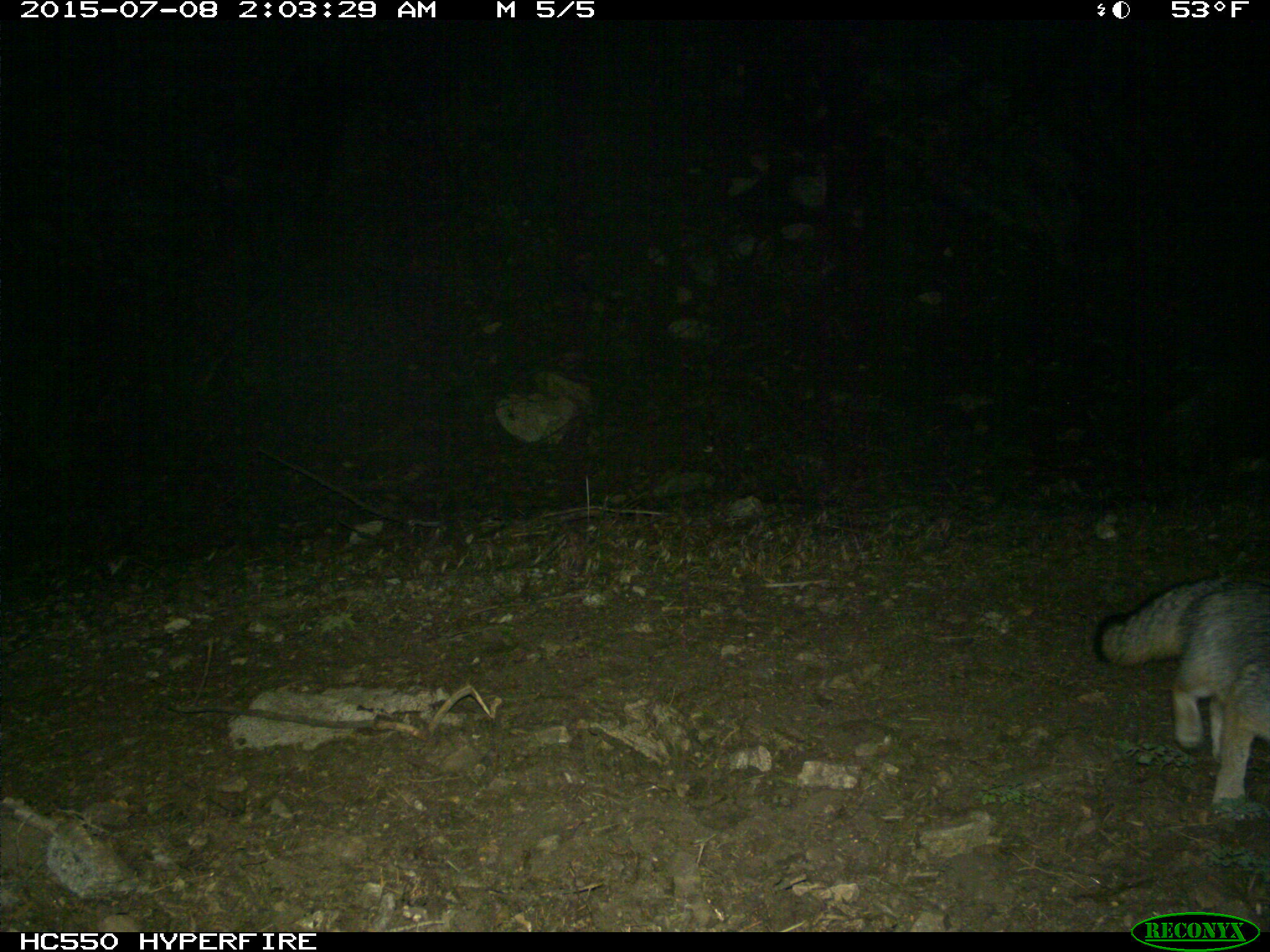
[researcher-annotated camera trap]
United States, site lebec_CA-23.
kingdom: Animalia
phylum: Chordata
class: Mammalia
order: Carnivora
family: Canidae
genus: Urocyon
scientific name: Urocyon cinereoargenteus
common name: gray fox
Urocyon cinereoargenteus (gray fox).